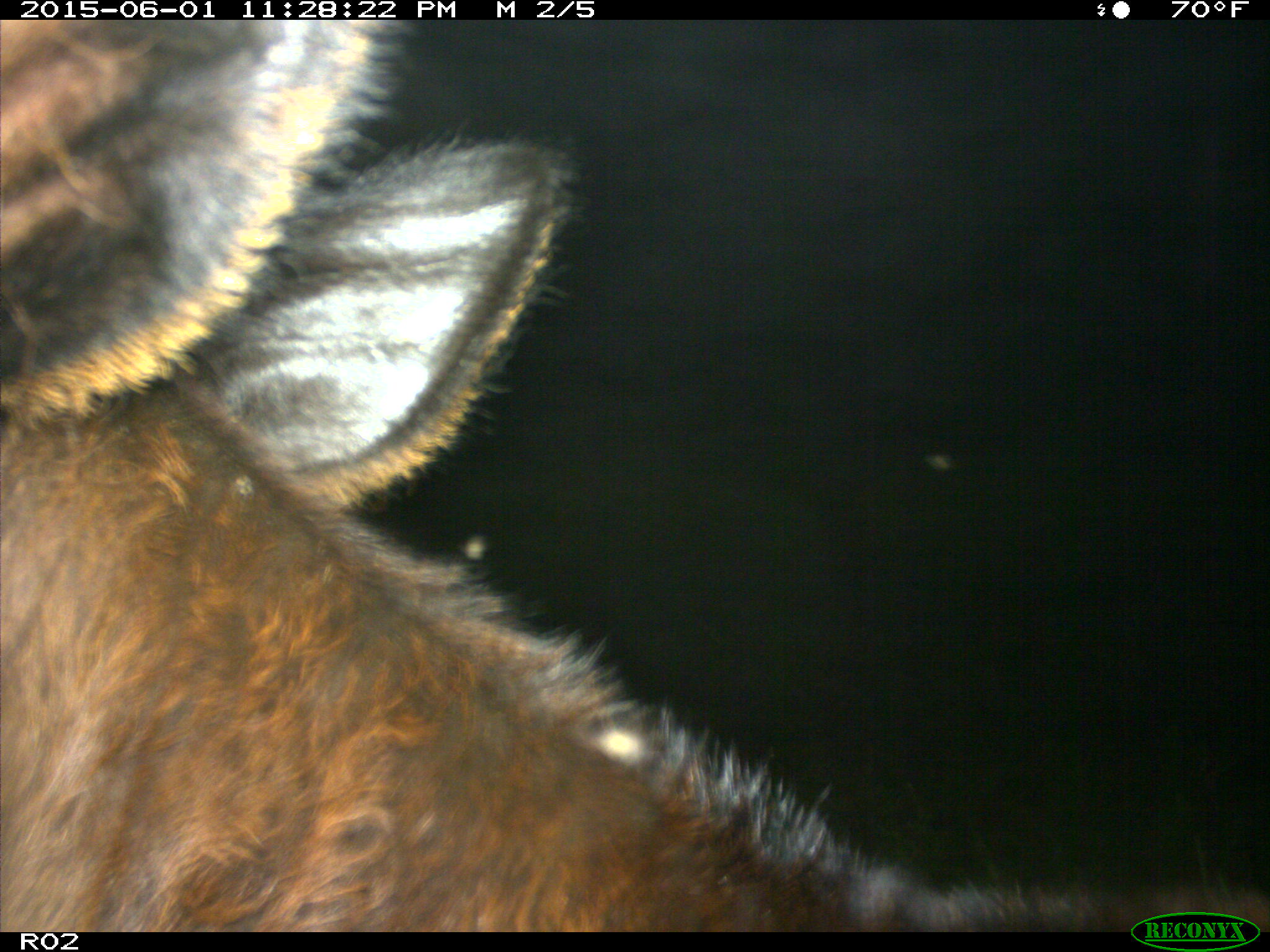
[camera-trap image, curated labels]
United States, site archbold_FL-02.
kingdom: Animalia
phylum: Chordata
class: Mammalia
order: Artiodactyla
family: Bovidae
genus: Bos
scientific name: Bos taurus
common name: domestic cow